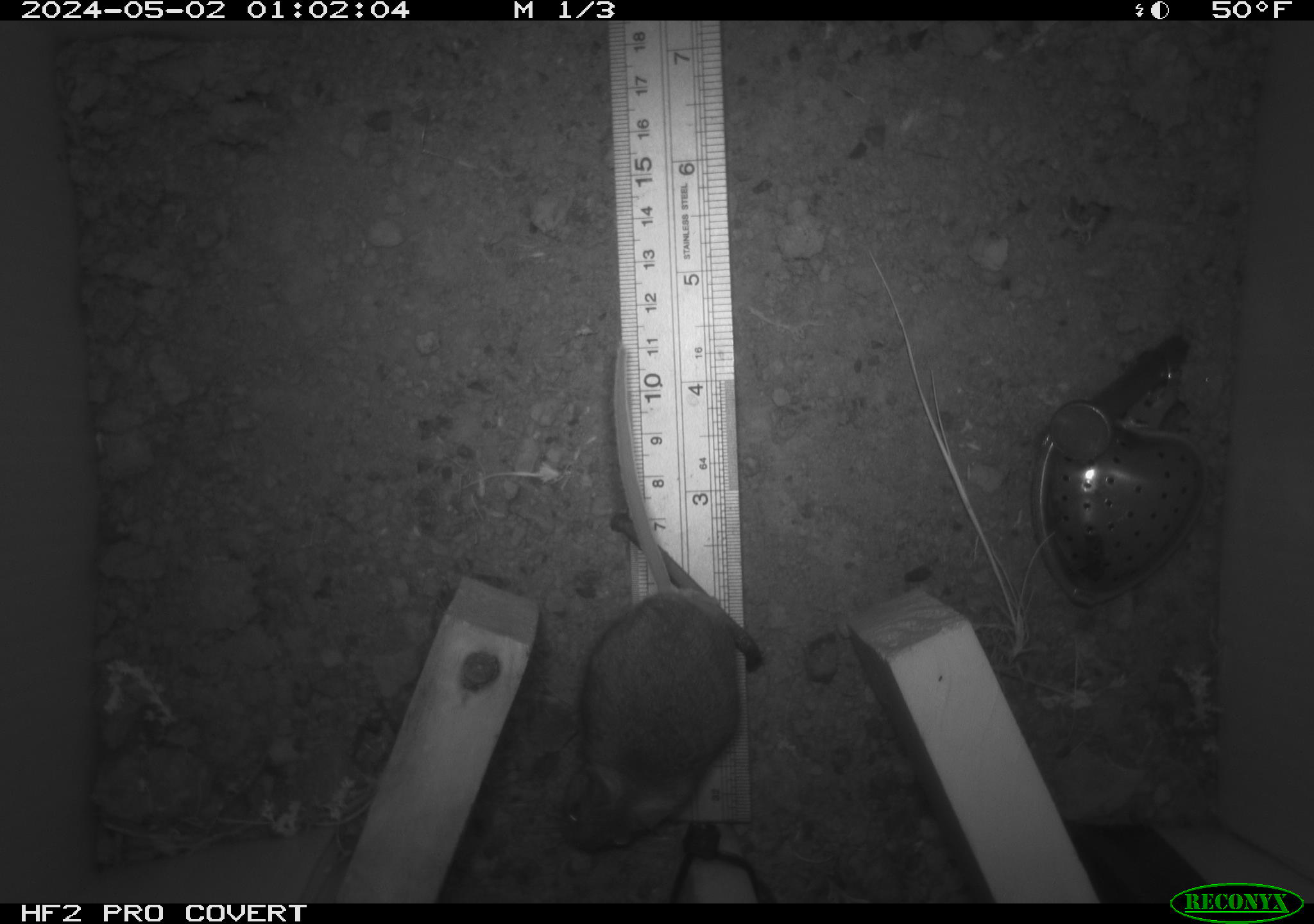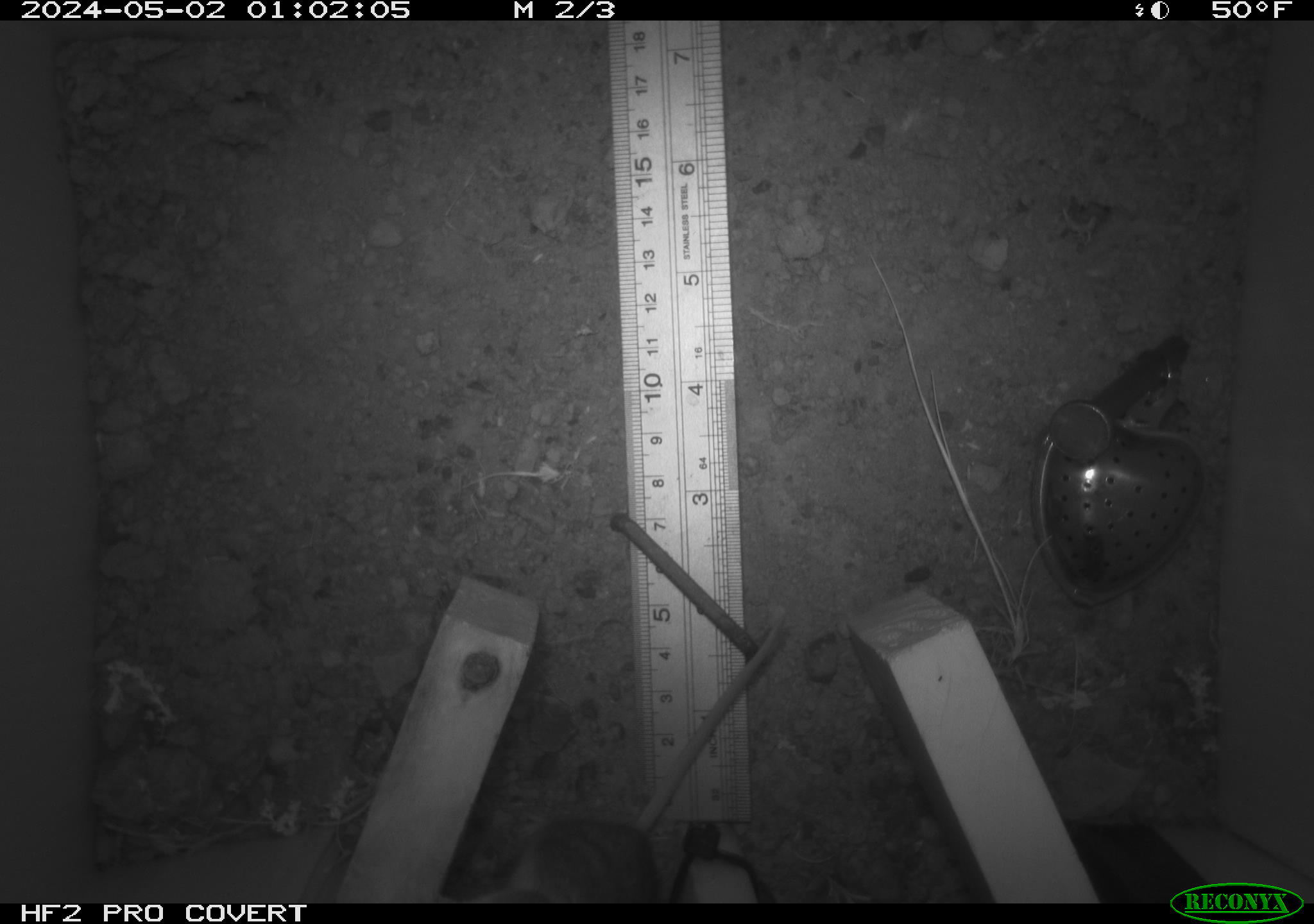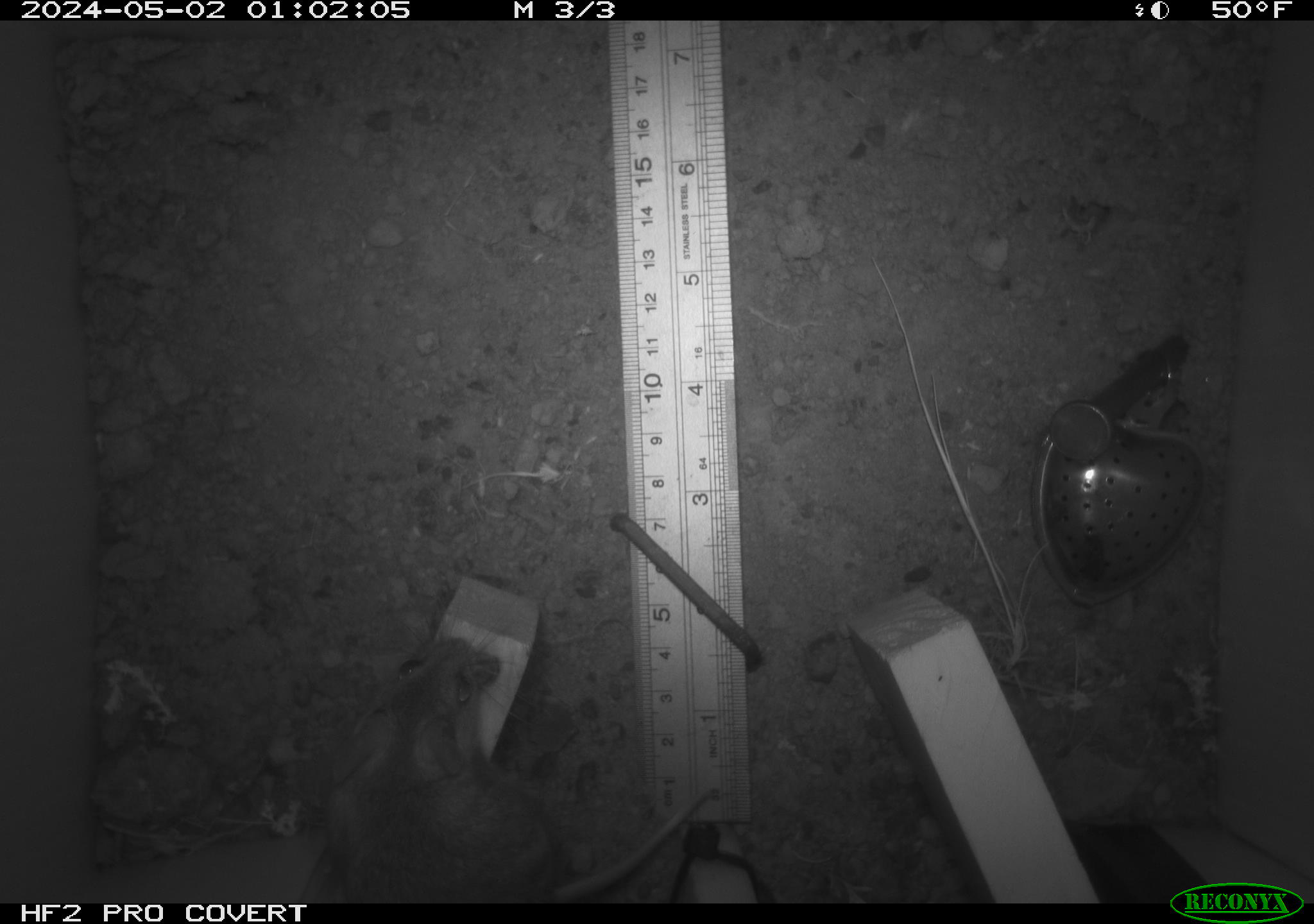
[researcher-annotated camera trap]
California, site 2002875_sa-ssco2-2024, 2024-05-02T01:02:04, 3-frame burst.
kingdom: Animalia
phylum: Chordata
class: Mammalia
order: Rodentia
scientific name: Rodentia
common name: mouse species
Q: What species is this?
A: Mouse species (Rodentia).